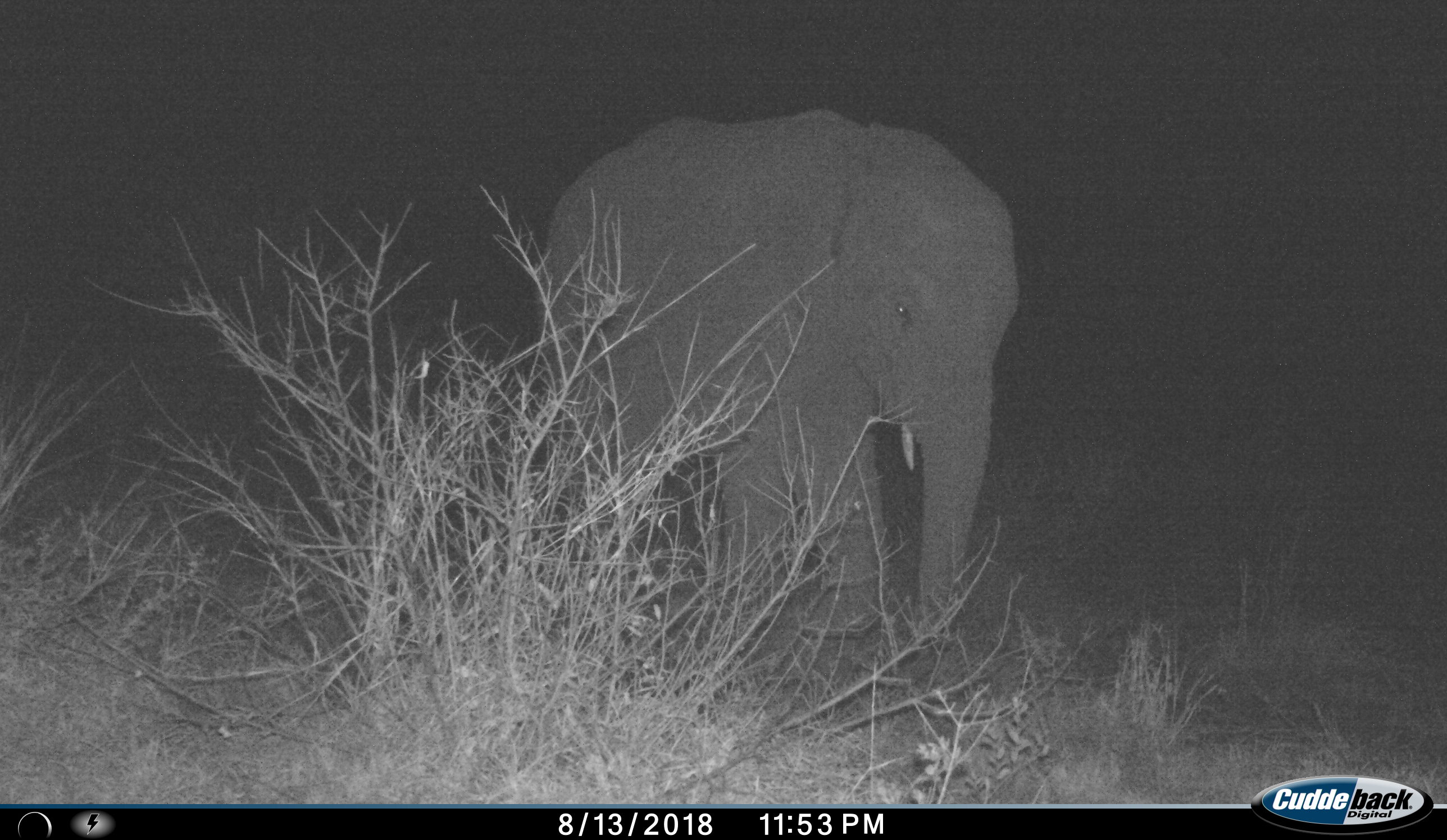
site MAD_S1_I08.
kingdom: Animalia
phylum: Chordata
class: Mammalia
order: Proboscidea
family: Elephantidae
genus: Loxodonta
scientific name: Loxodonta africana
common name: african bush elephant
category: elephant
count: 1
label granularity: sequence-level